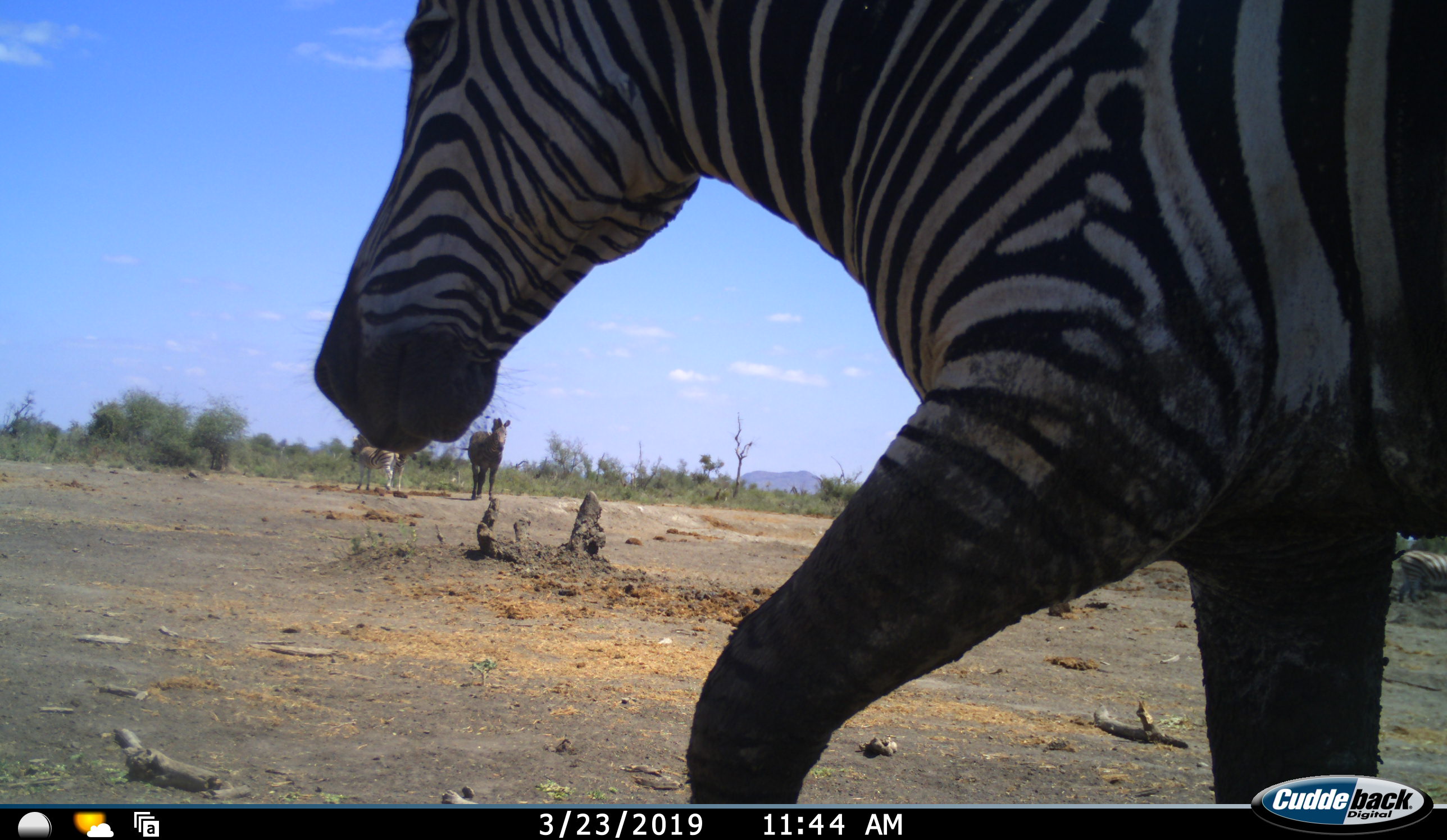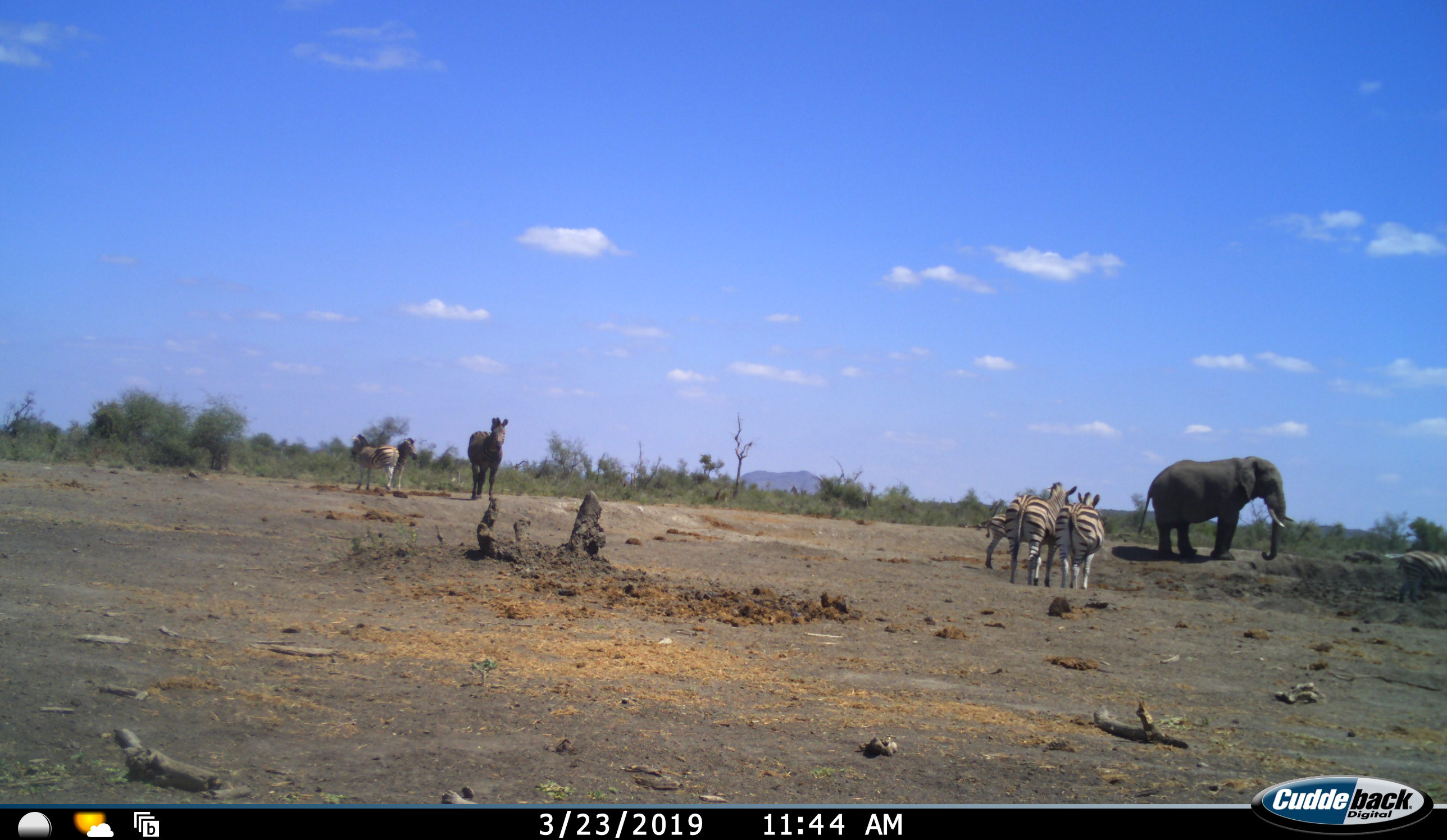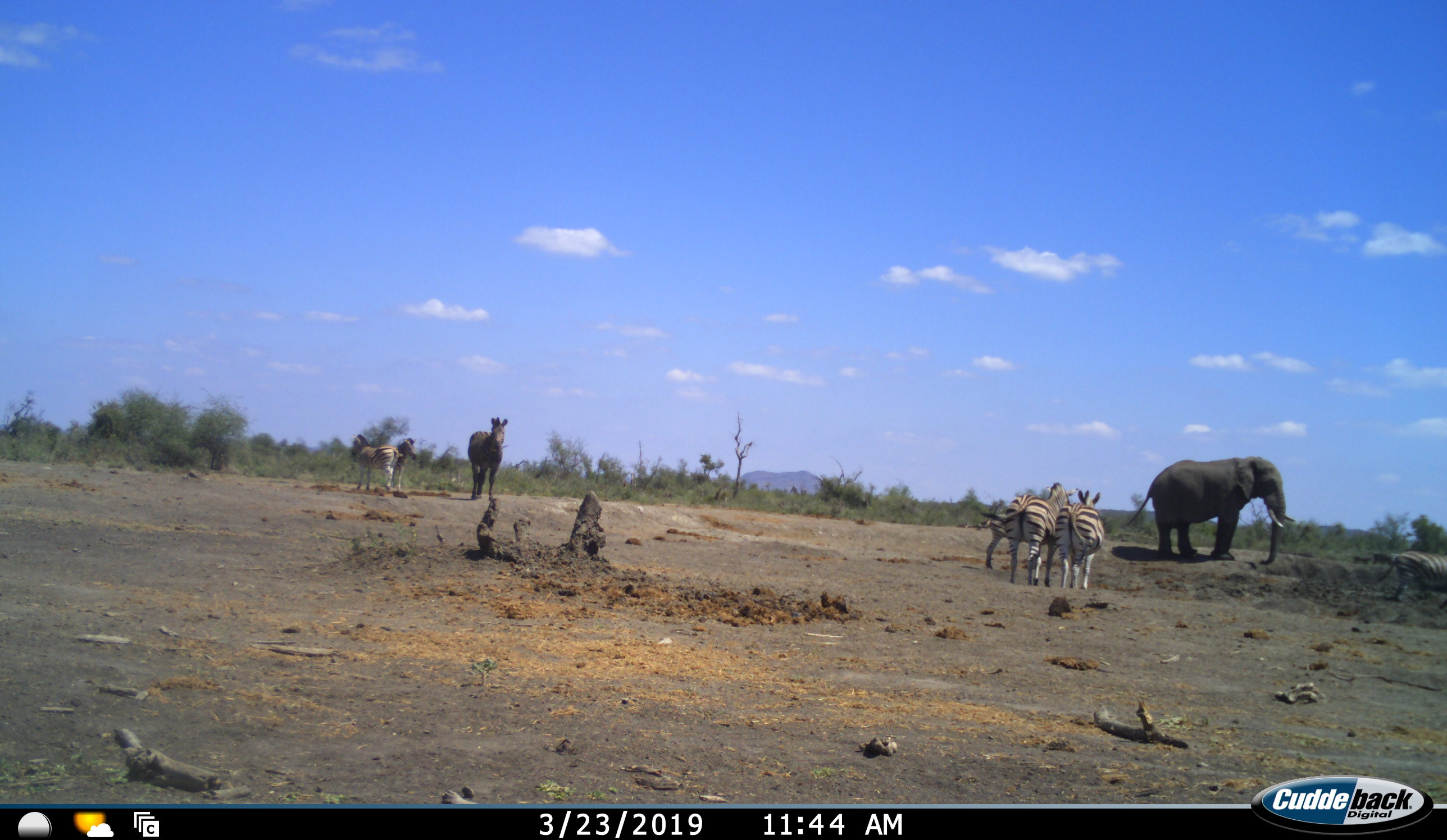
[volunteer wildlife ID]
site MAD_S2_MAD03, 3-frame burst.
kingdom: Animalia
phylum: Chordata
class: Mammalia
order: Proboscidea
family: Elephantidae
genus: Loxodonta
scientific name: Loxodonta africana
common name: african bush elephant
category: elephant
Elephant (african bush elephant) (Loxodonta africana), count 1. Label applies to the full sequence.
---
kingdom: Animalia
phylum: Chordata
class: Mammalia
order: Perissodactyla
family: Equidae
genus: Equus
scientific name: Equus quagga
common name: plains zebra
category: zebraplains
Zebraplains (plains zebra) (Equus quagga), count 7. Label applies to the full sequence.